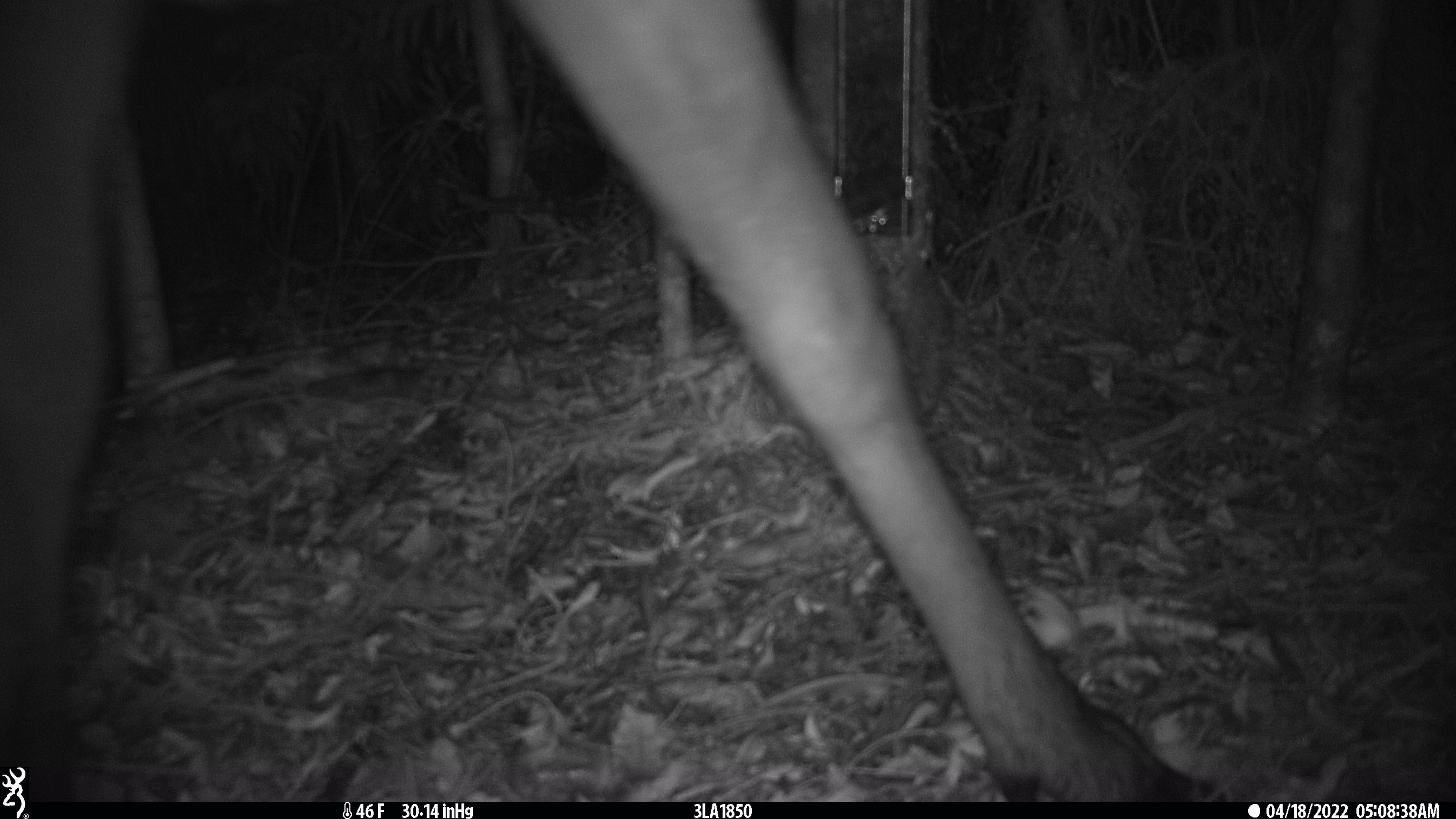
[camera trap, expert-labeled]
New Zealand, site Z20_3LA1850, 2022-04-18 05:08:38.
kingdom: Animalia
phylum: Chordata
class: Mammalia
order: Artiodactyla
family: Cervidae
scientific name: Cervidae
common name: deer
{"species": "deer (Cervidae)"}